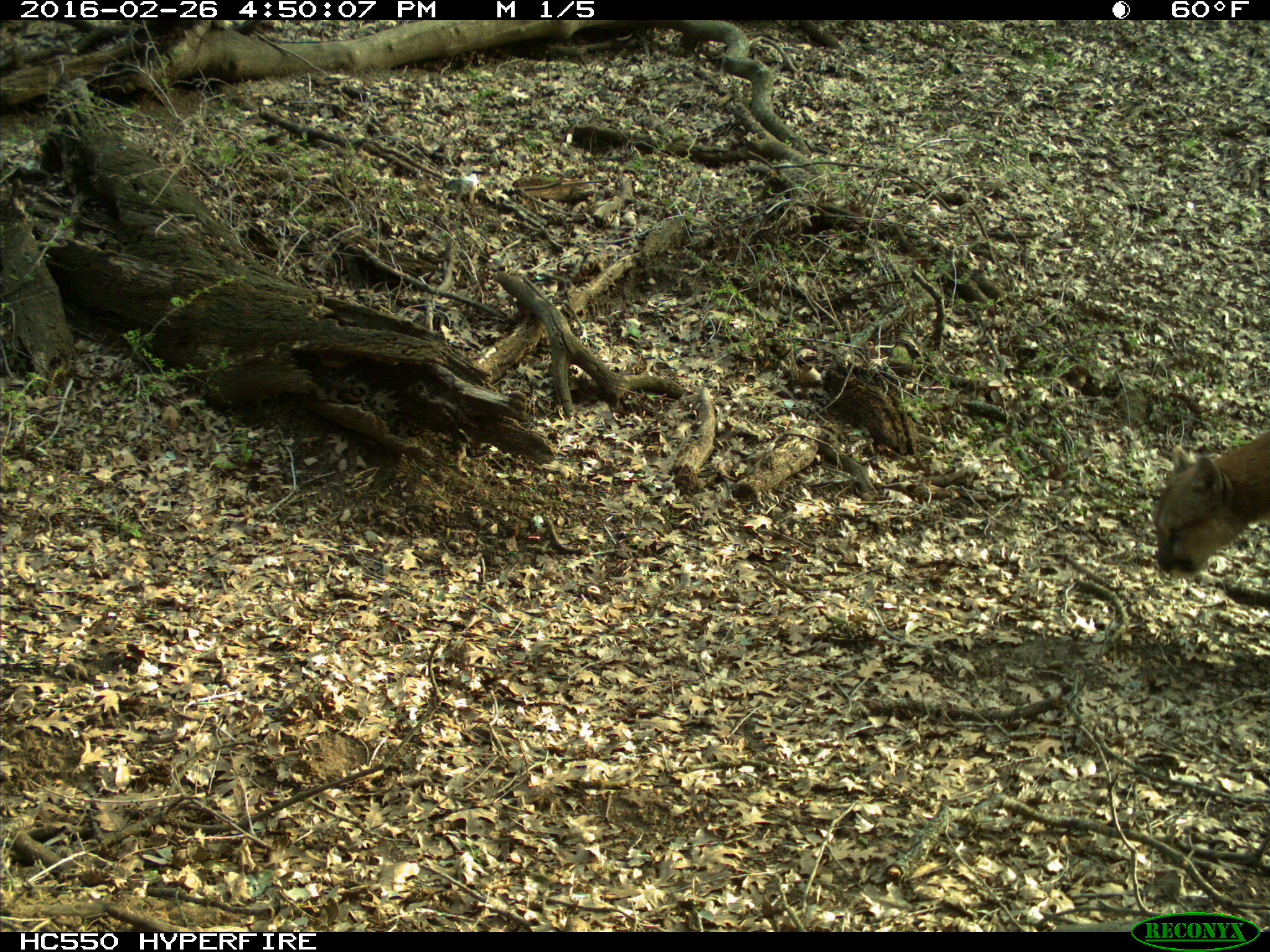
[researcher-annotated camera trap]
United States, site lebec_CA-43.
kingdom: Animalia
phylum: Chordata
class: Mammalia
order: Carnivora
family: Felidae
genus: Puma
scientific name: Puma concolor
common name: mountain lion